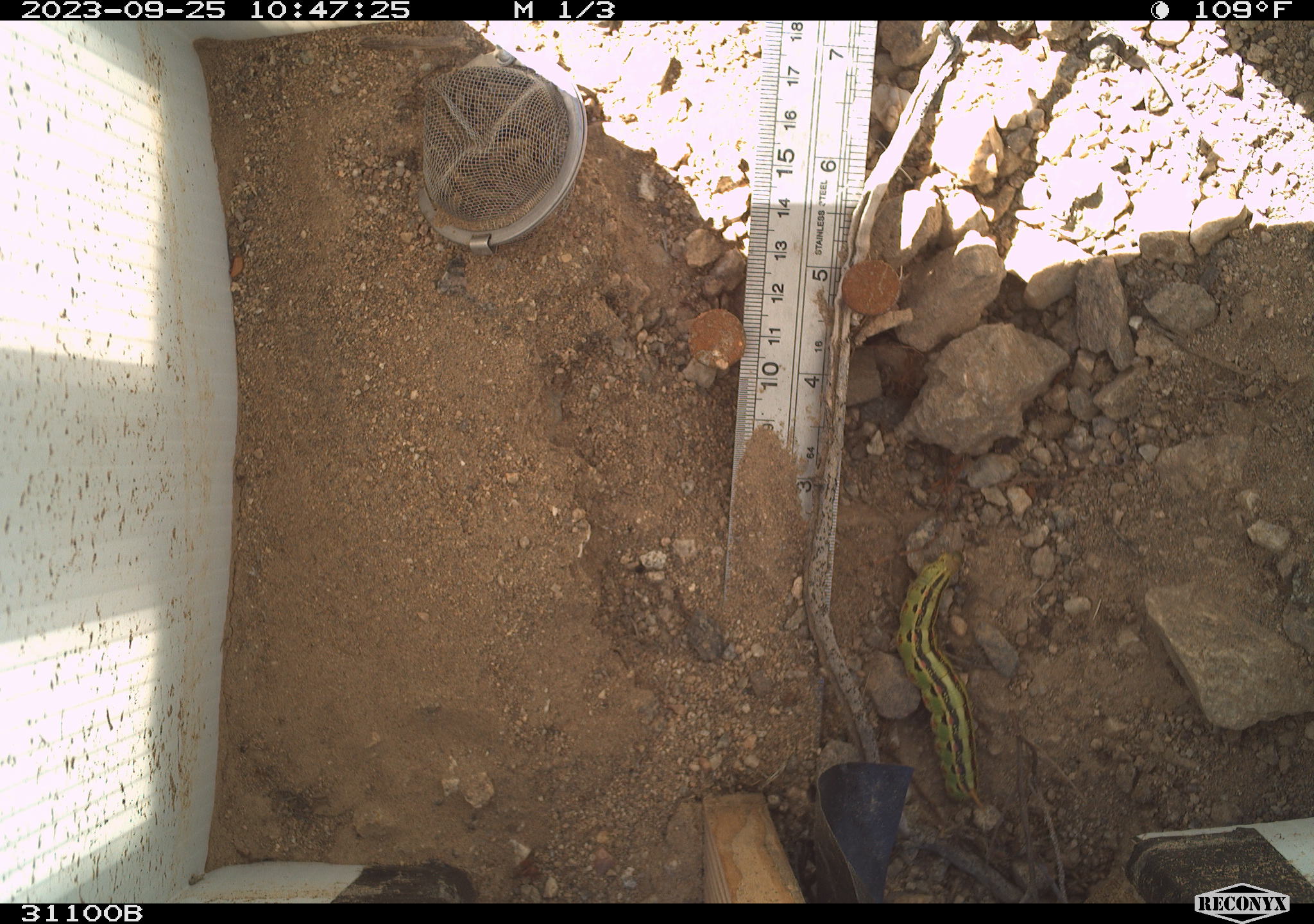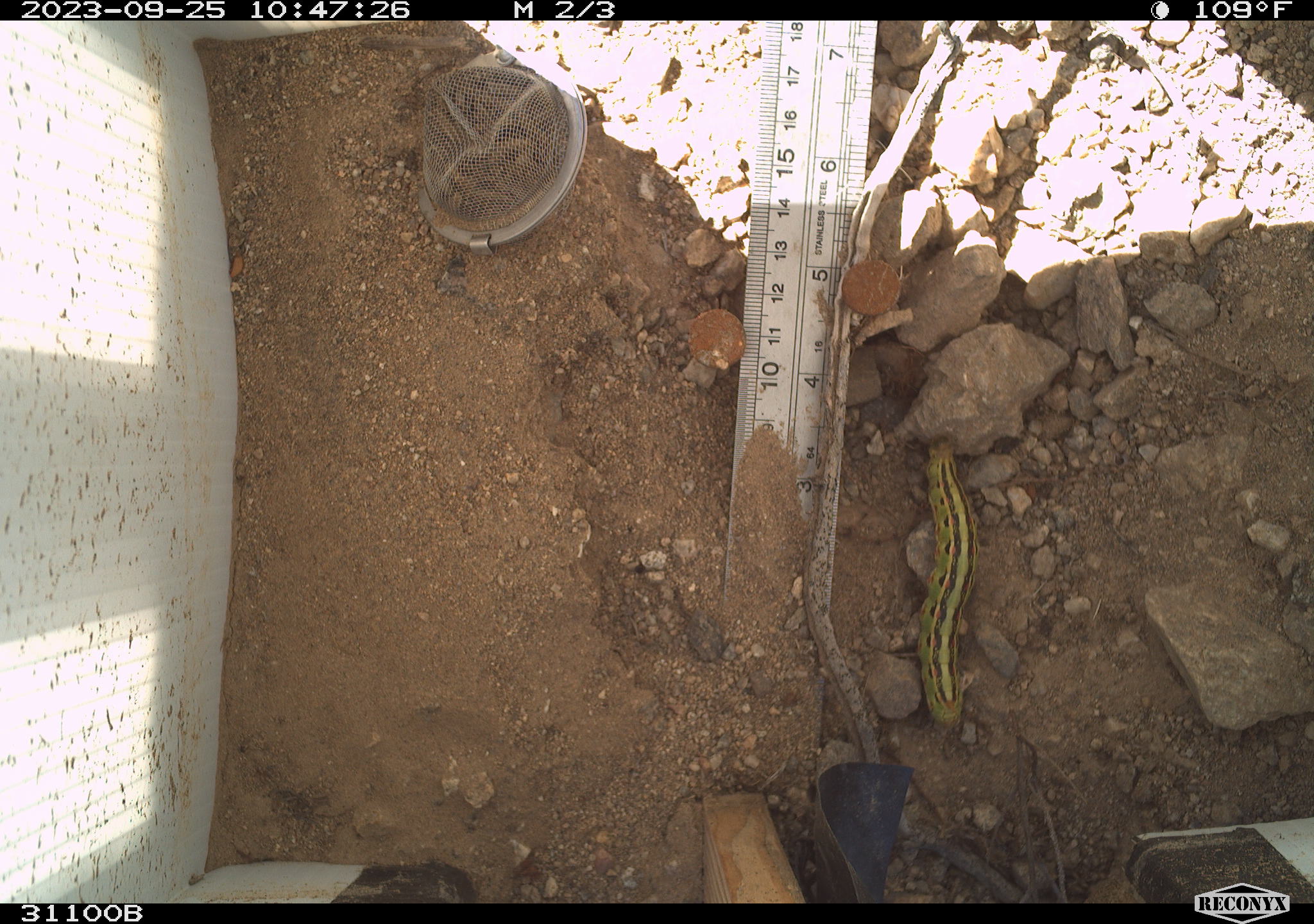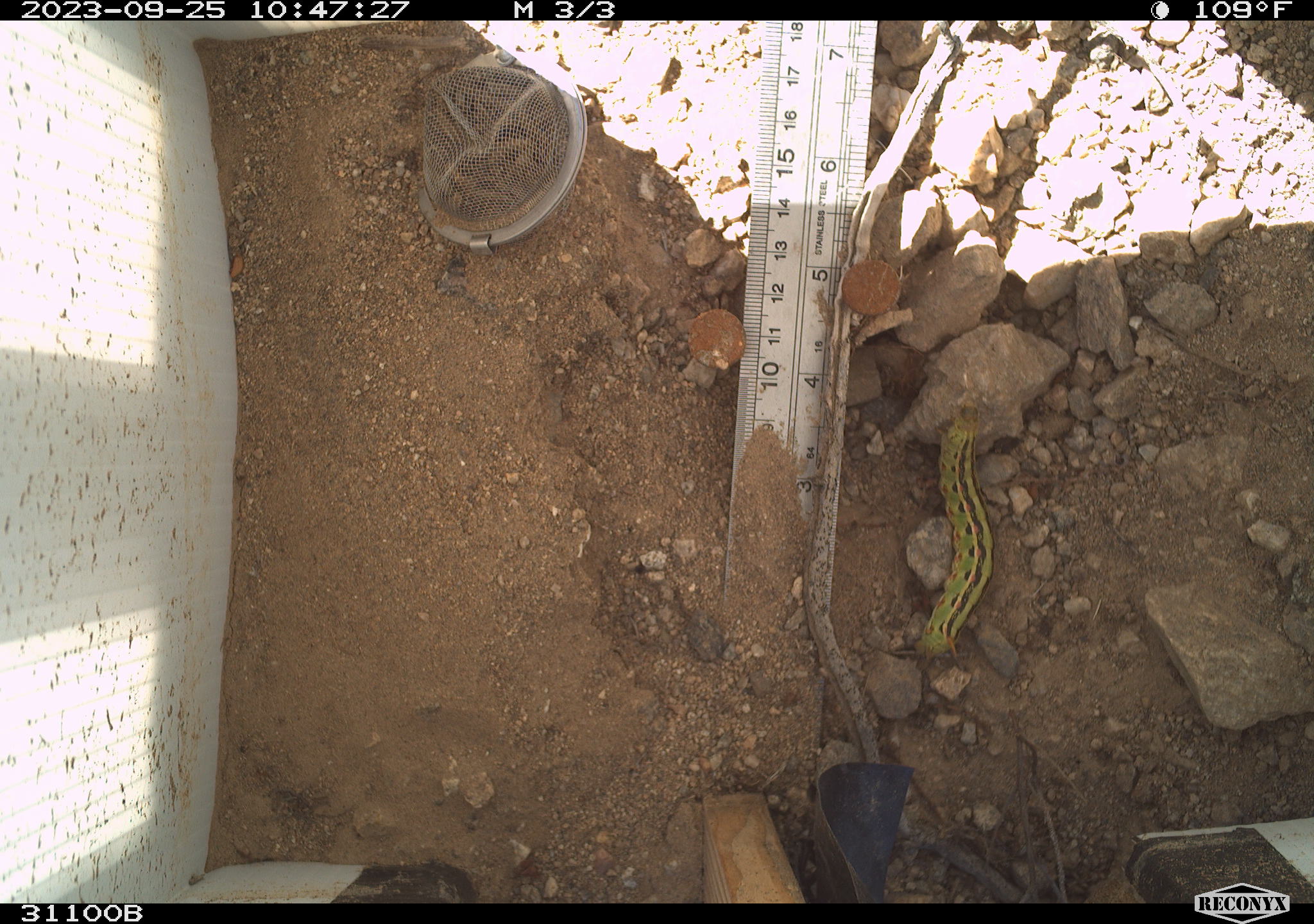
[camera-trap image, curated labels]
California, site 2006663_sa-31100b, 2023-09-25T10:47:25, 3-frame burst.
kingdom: Animalia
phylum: Arthropoda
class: Insecta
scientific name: Insecta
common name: insect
Insect (Insecta).